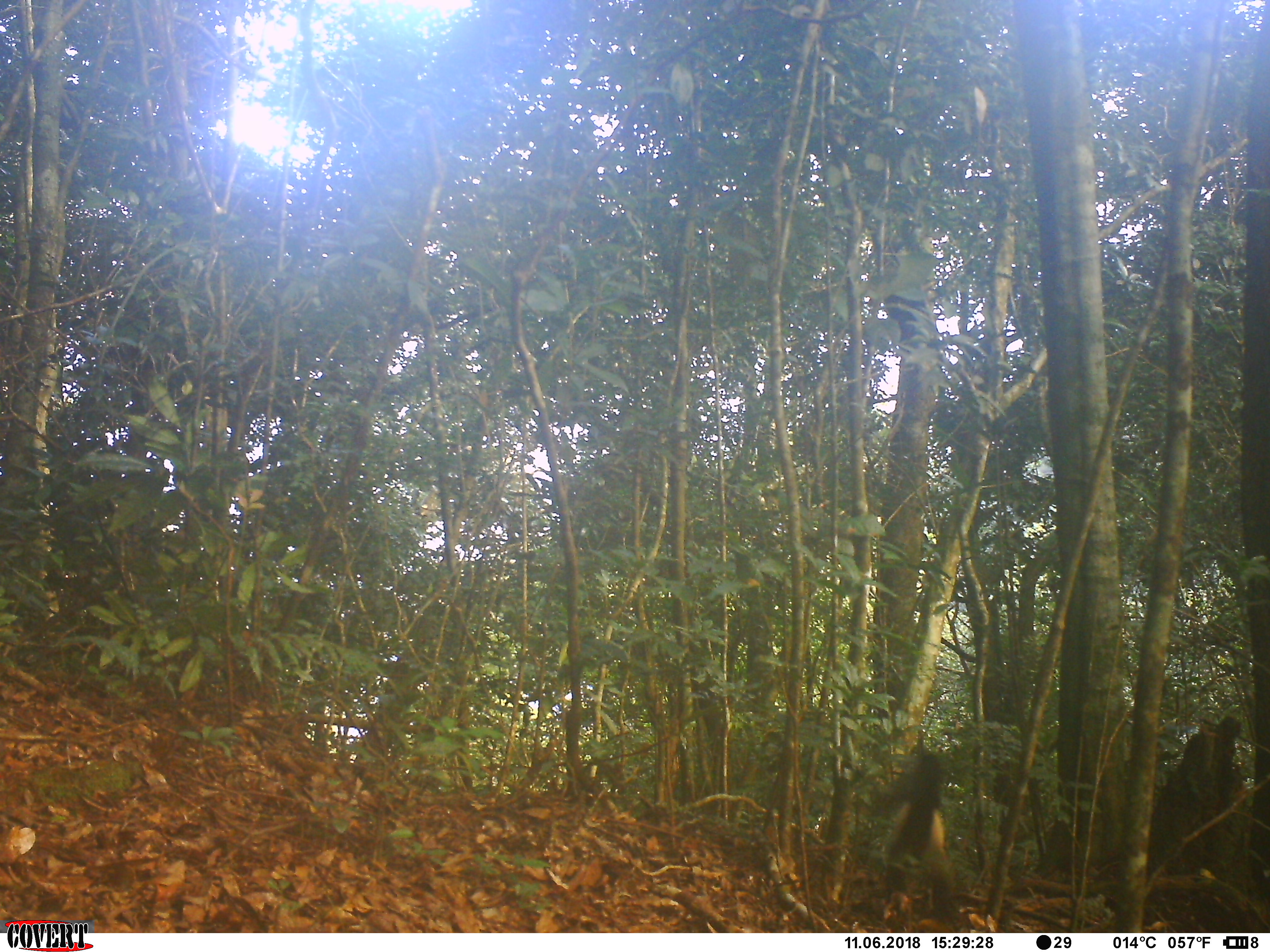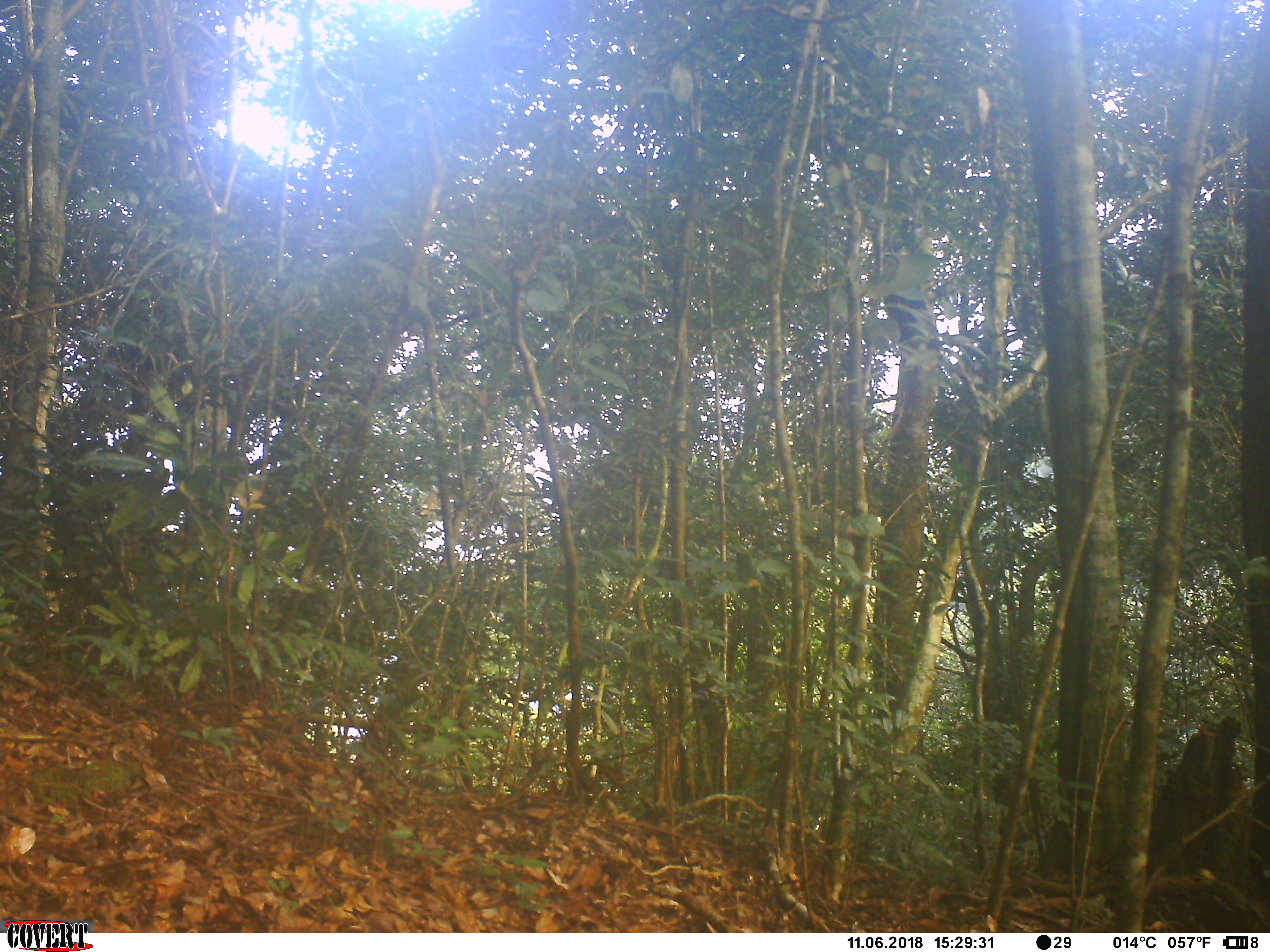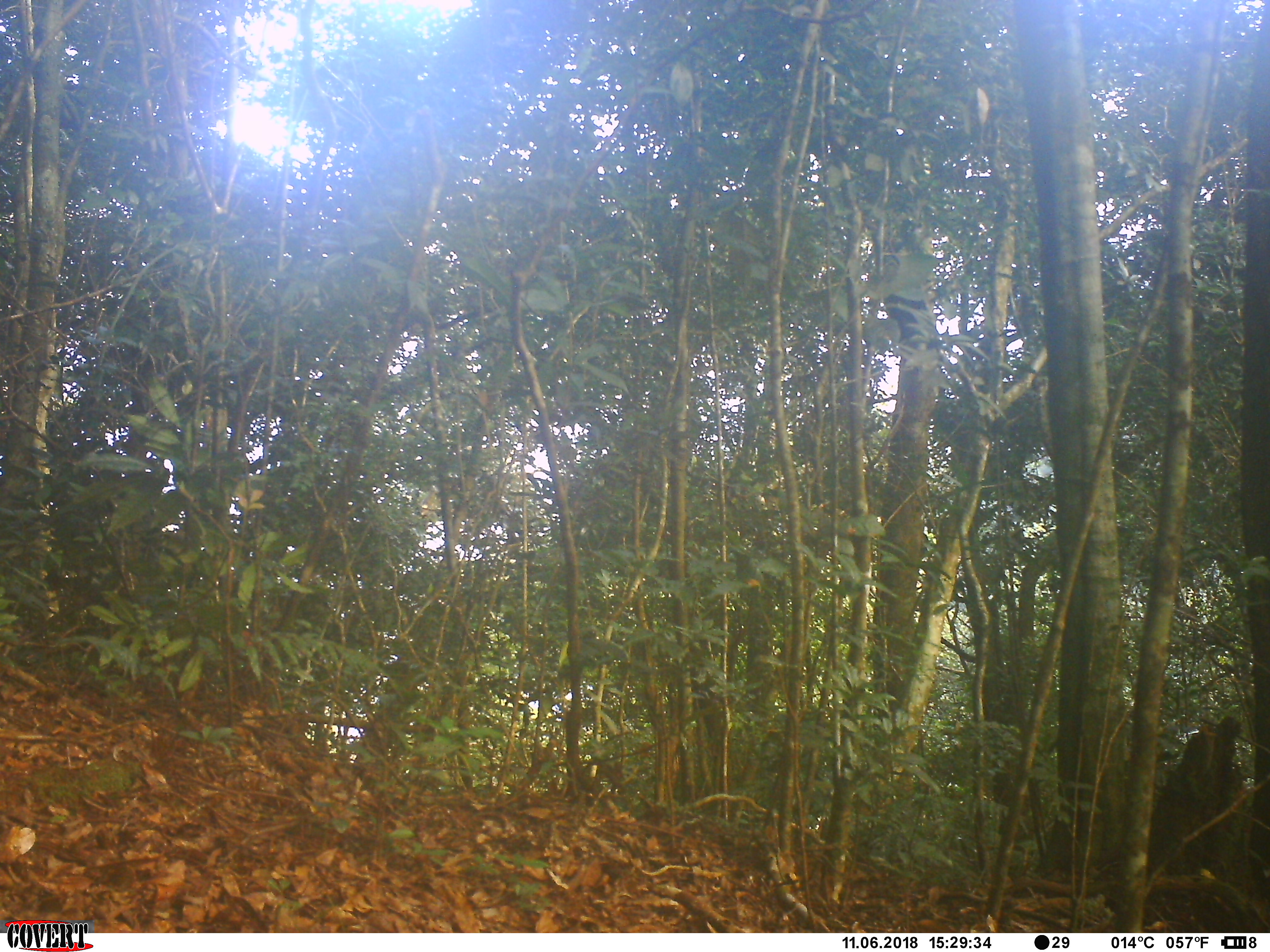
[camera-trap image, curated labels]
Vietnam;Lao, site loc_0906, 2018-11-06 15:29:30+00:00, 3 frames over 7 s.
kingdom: Animalia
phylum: Chordata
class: Mammalia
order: Carnivora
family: Mustelidae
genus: Martes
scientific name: Martes flavigula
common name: yellow-throated marten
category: yellow throated marten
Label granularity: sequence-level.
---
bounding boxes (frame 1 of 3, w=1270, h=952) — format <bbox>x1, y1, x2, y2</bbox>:
yellow throated marten: <bbox>871, 749, 965, 933</bbox>